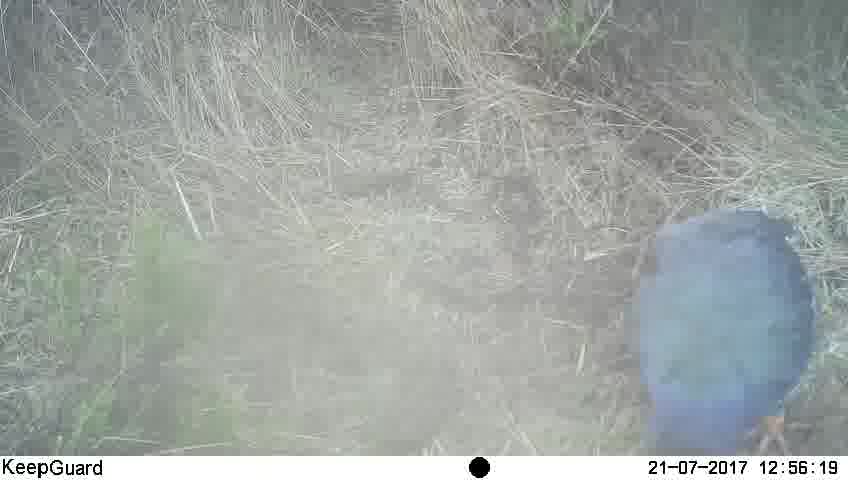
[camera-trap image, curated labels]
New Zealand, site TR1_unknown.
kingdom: Animalia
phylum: Chordata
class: Aves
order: Gruiformes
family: Rallidae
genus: Porphyrio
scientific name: Porphyrio mantelli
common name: takahe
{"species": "takahe (Porphyrio mantelli)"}